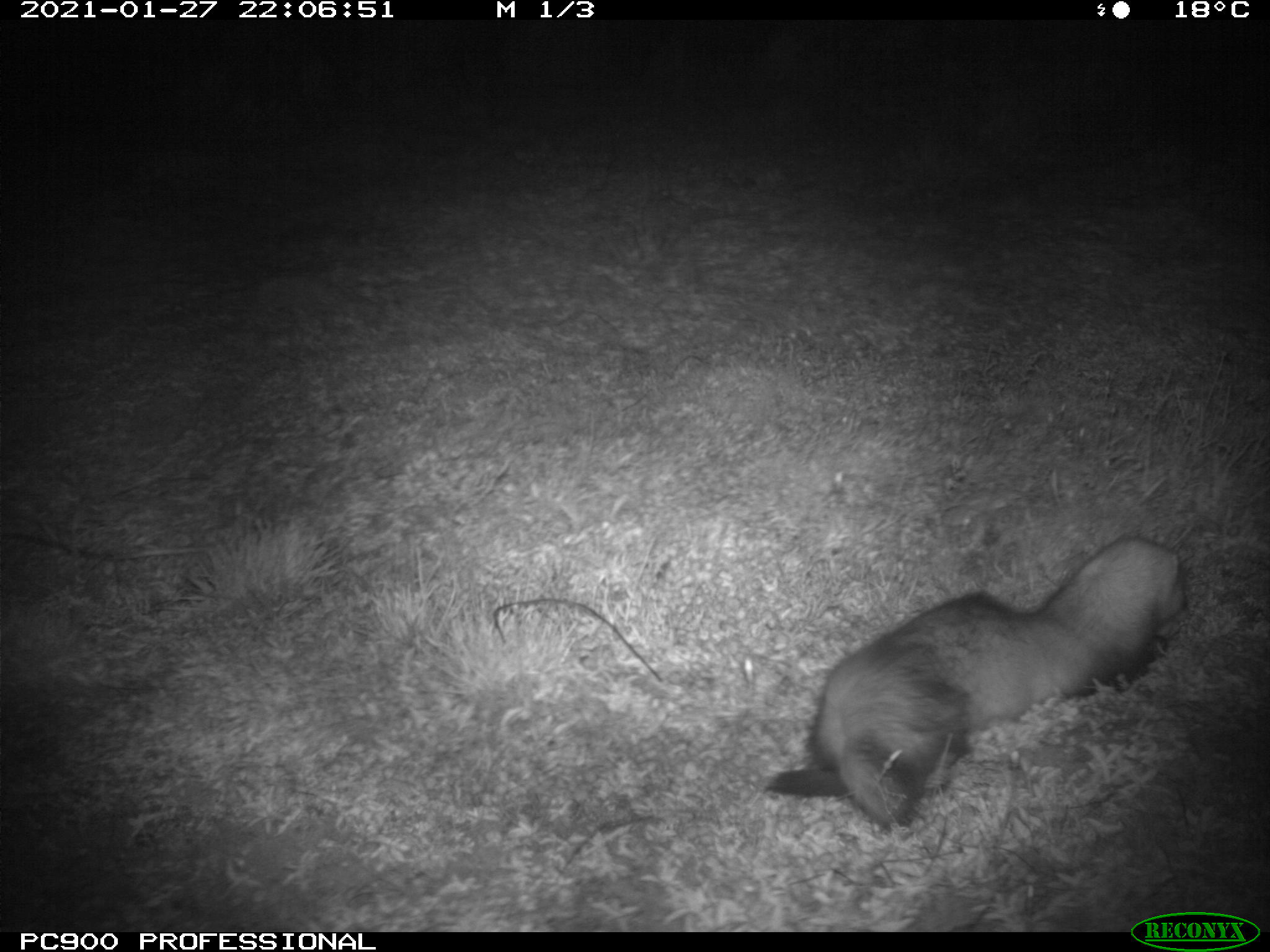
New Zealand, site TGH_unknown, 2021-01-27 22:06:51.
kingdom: Animalia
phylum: Chordata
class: Mammalia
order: Carnivora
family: Mustelidae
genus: Mustela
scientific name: Mustela furo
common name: ferret